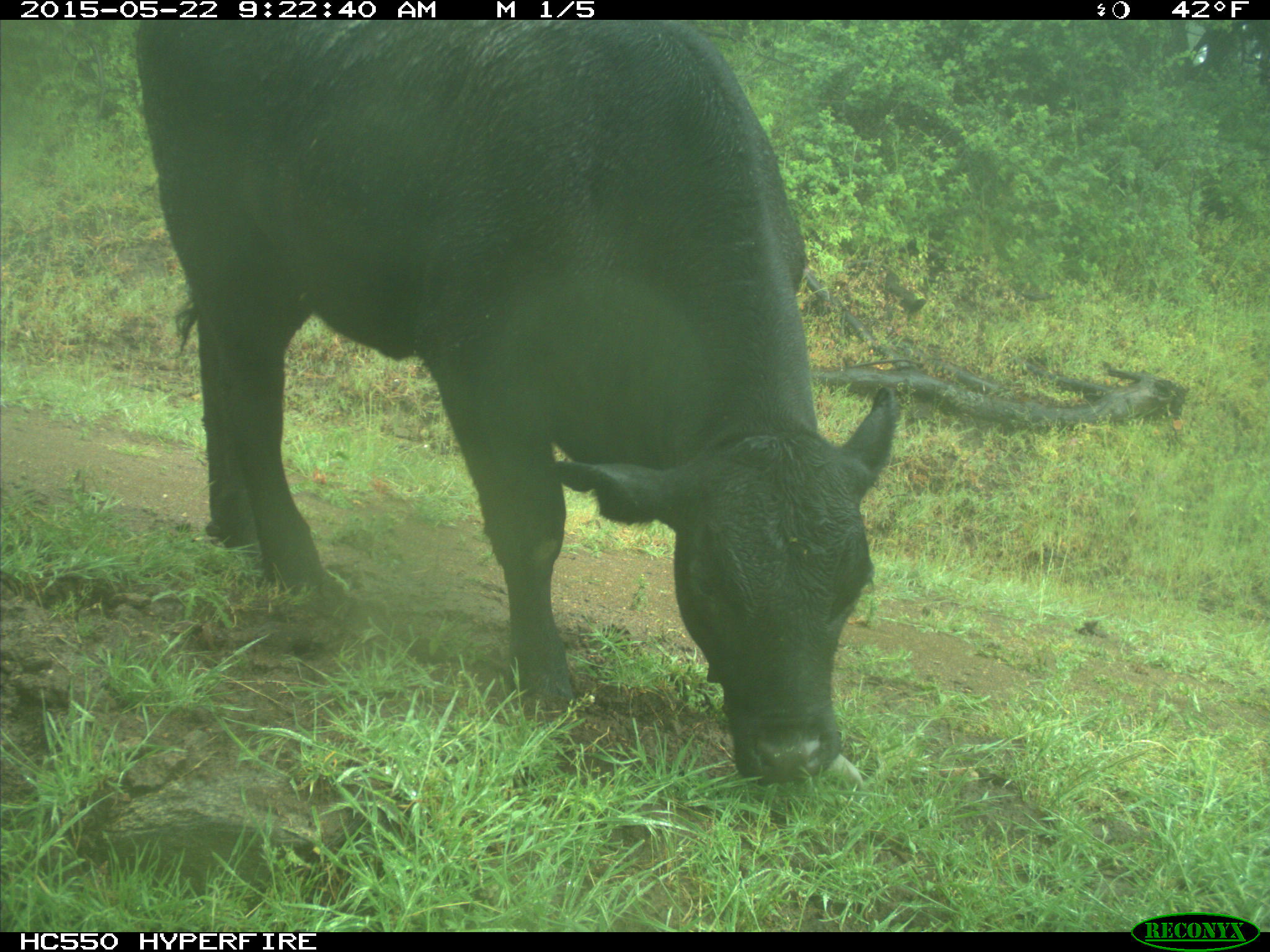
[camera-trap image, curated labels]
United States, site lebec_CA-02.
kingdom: Animalia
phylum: Chordata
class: Mammalia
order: Artiodactyla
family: Bovidae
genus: Bos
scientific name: Bos taurus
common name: domestic cow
Bos taurus (domestic cow).